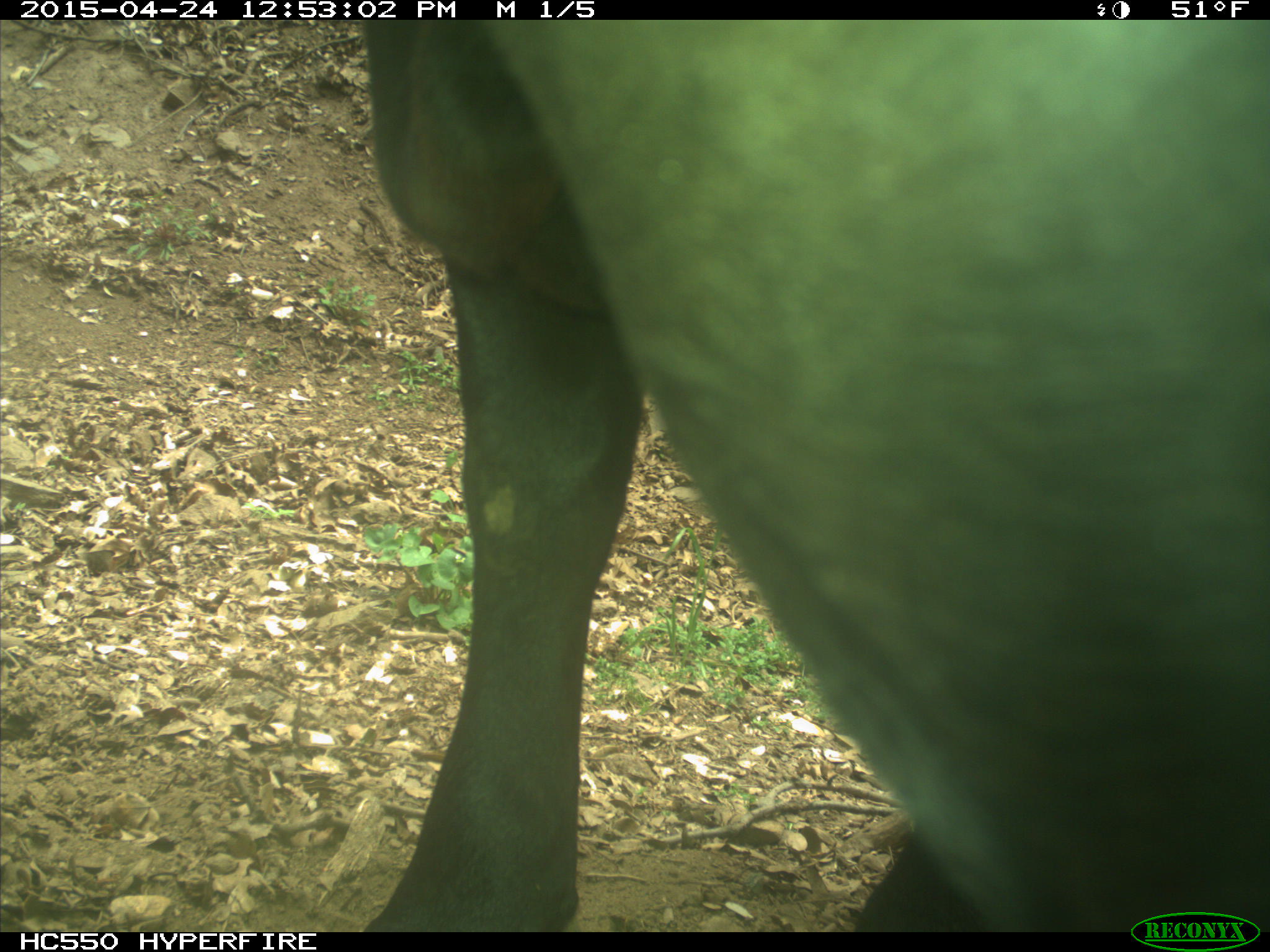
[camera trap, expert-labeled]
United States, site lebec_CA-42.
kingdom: Animalia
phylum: Chordata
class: Mammalia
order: Artiodactyla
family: Bovidae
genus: Bos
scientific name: Bos taurus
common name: domestic cow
Bos taurus (domestic cow).